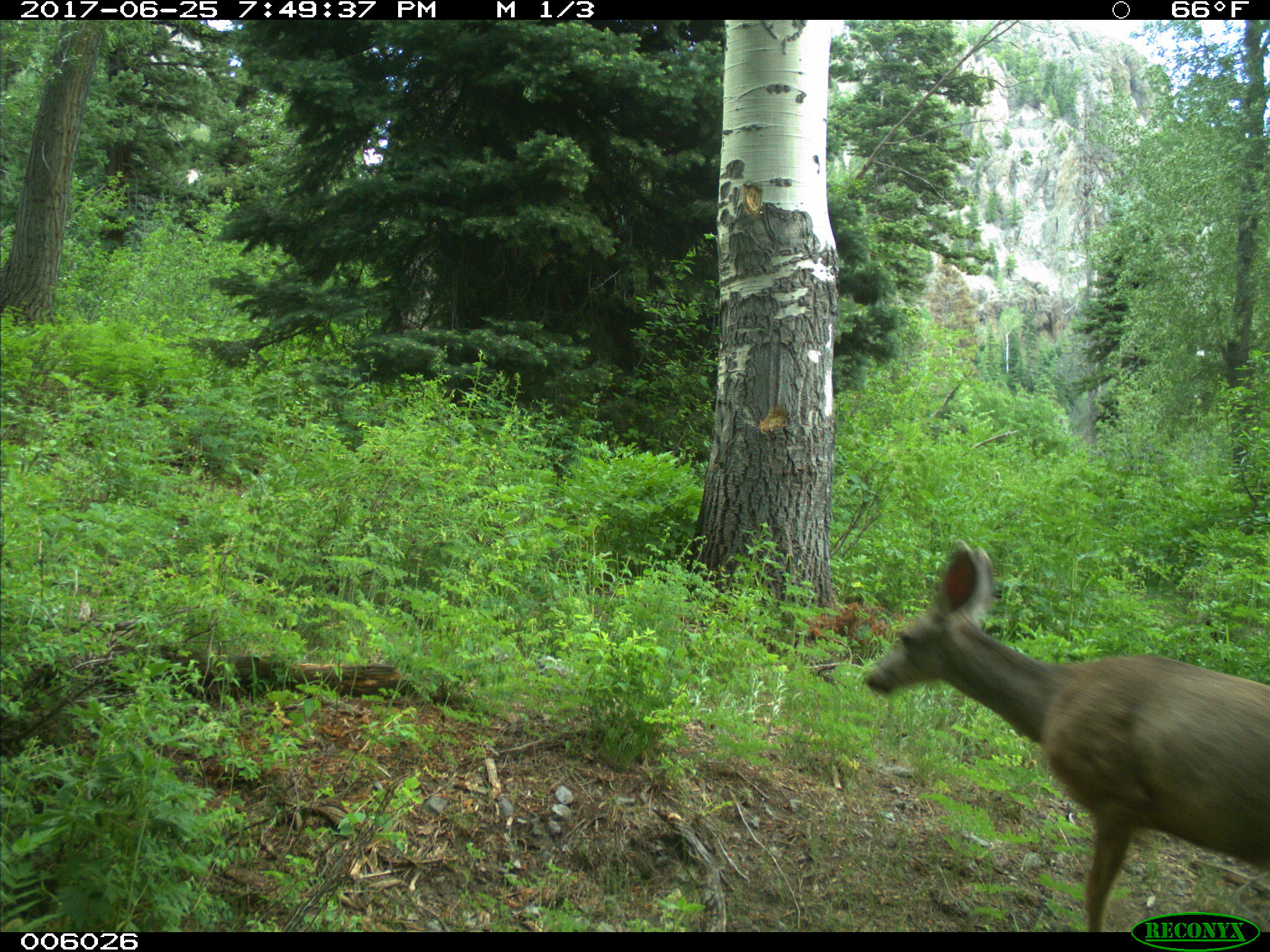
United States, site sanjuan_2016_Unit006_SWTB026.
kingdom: Animalia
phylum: Chordata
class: Mammalia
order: Artiodactyla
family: Cervidae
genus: Odocoileus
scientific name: Odocoileus hemionus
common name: mule deer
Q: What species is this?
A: Odocoileus hemionus (mule deer).